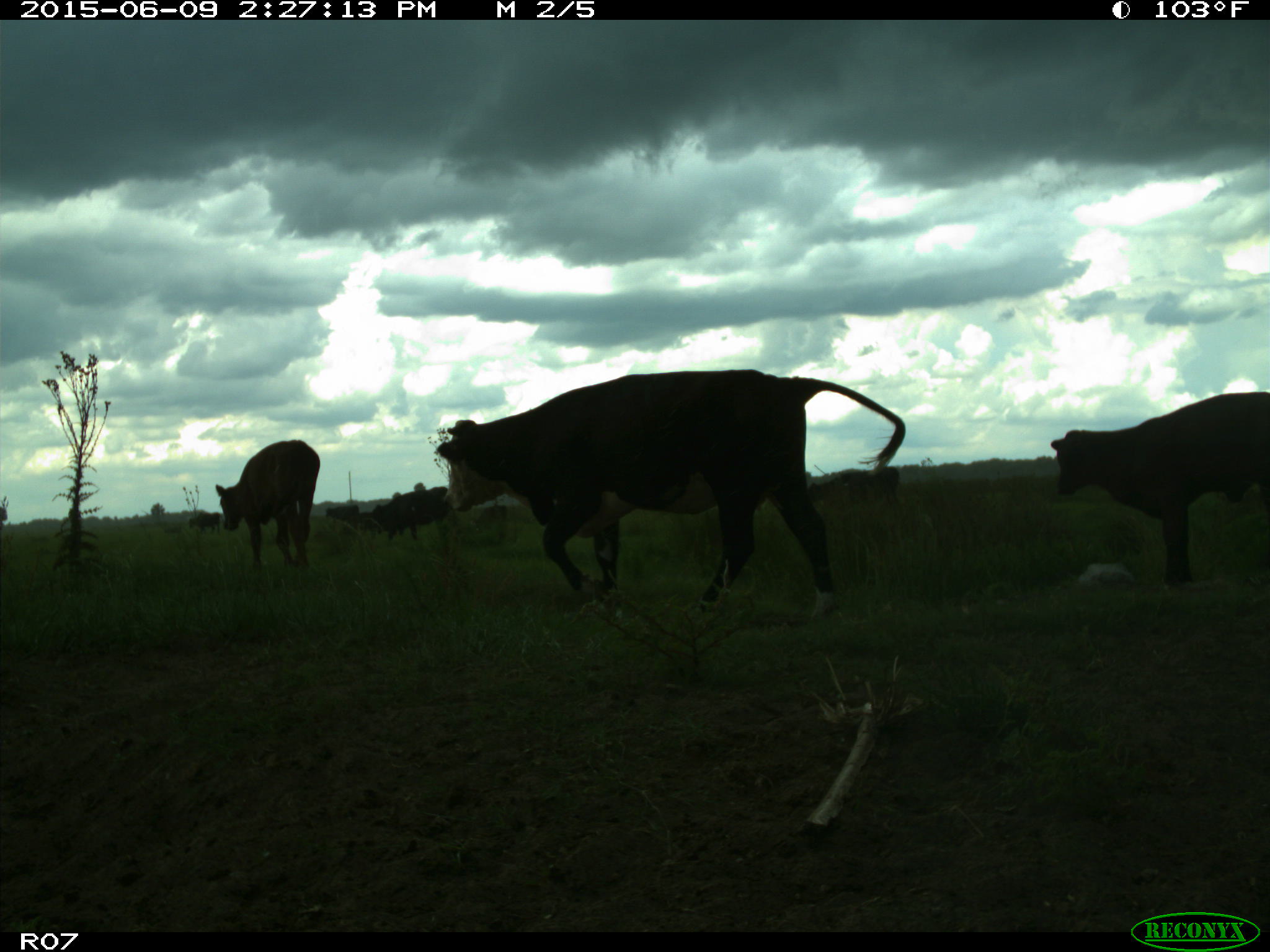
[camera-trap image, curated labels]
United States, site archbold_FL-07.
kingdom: Animalia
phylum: Chordata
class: Mammalia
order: Artiodactyla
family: Bovidae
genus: Bos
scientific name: Bos taurus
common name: domestic cow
Bos taurus (domestic cow).